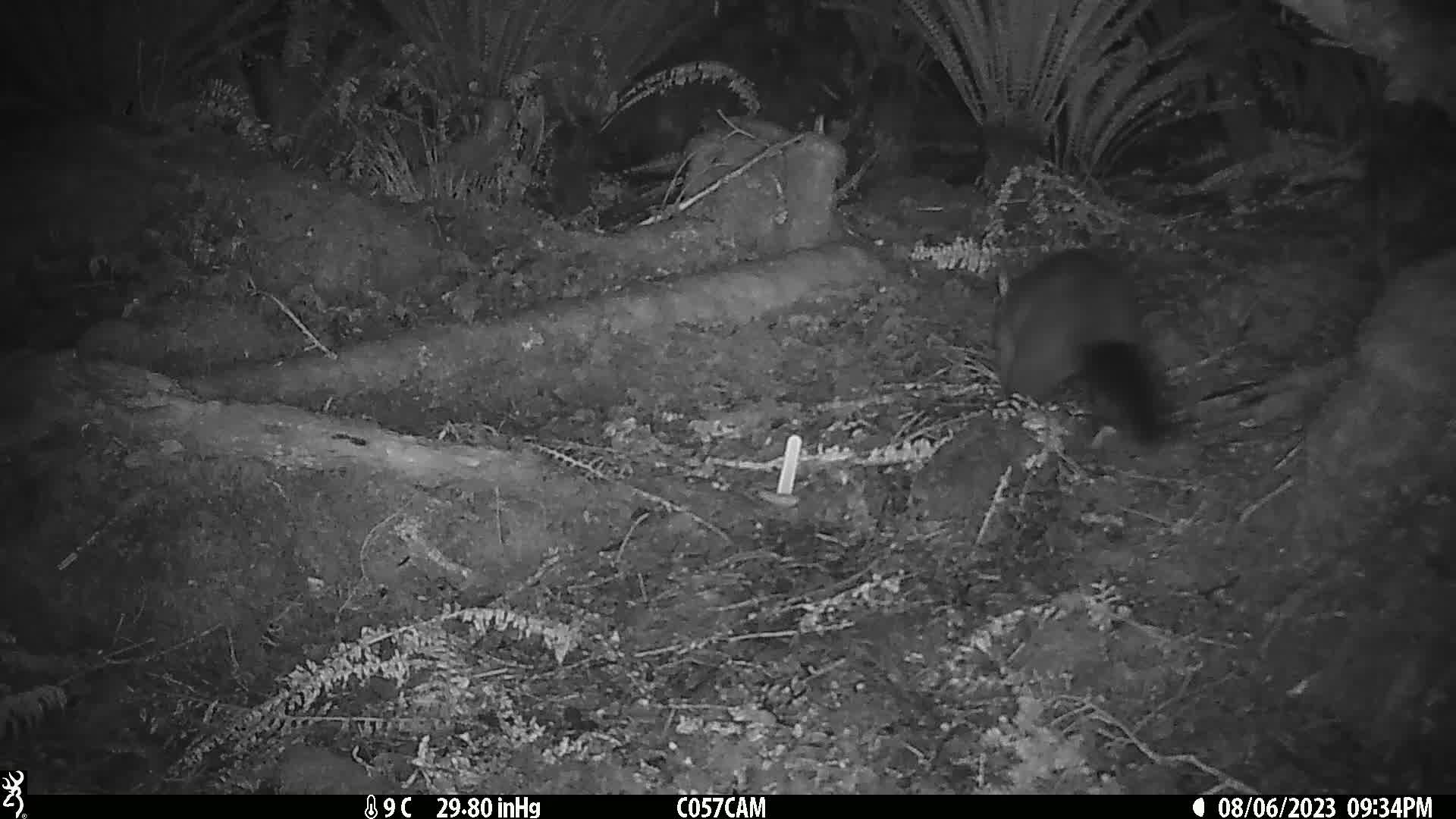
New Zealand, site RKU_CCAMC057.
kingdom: Animalia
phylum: Chordata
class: Mammalia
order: Diprotodontia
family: Phalangeridae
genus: Trichosurus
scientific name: Trichosurus vulpecula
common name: common brushtail possum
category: possum